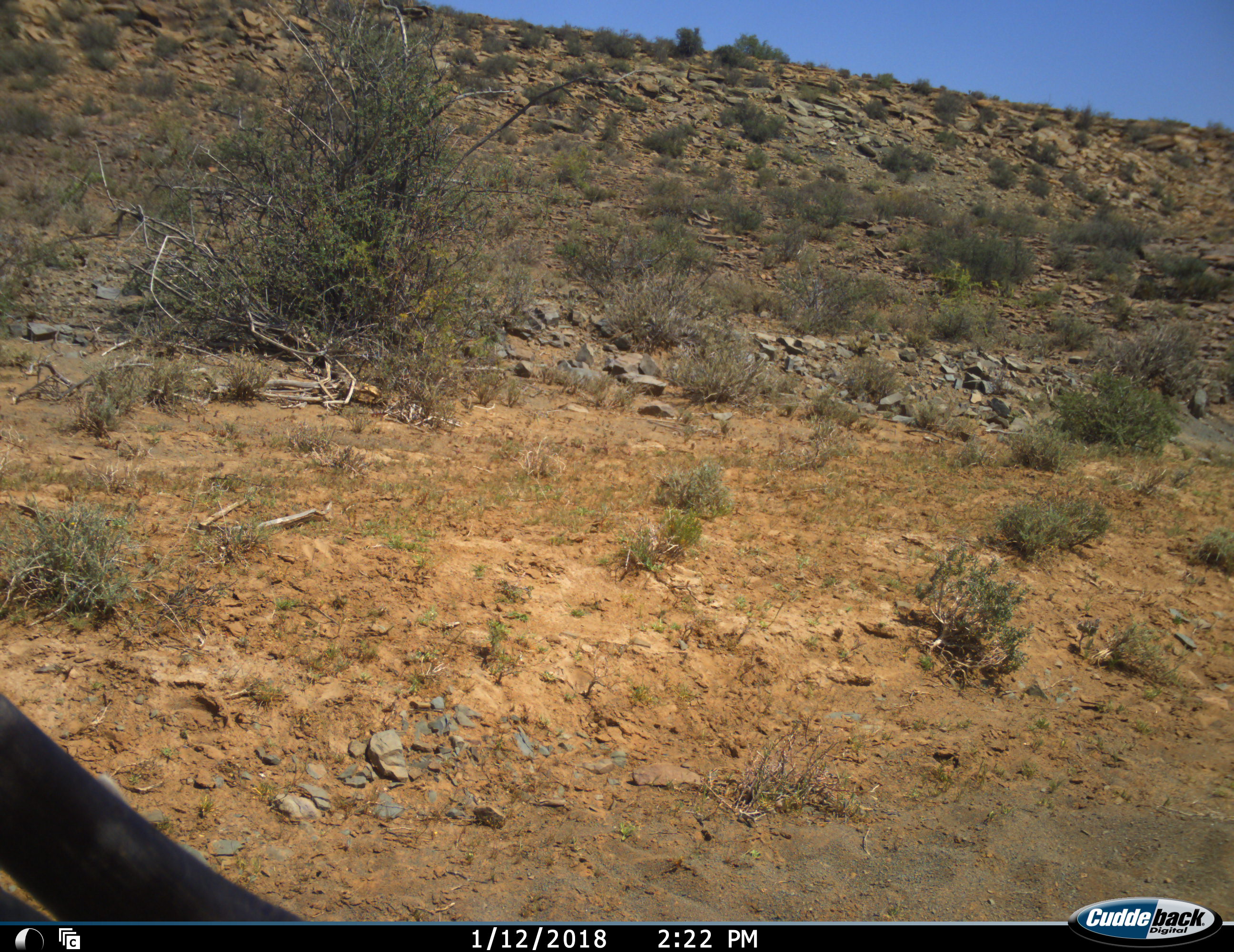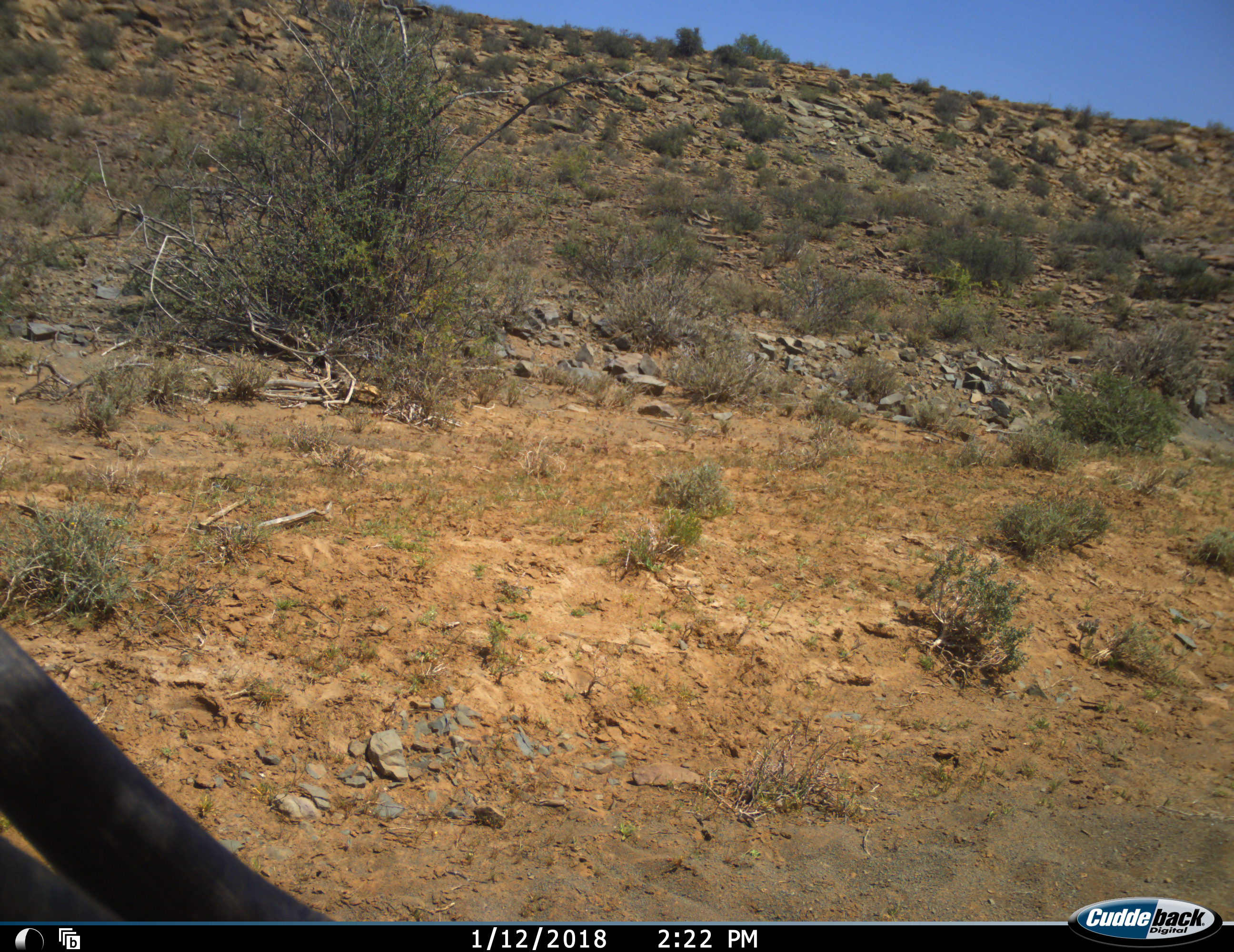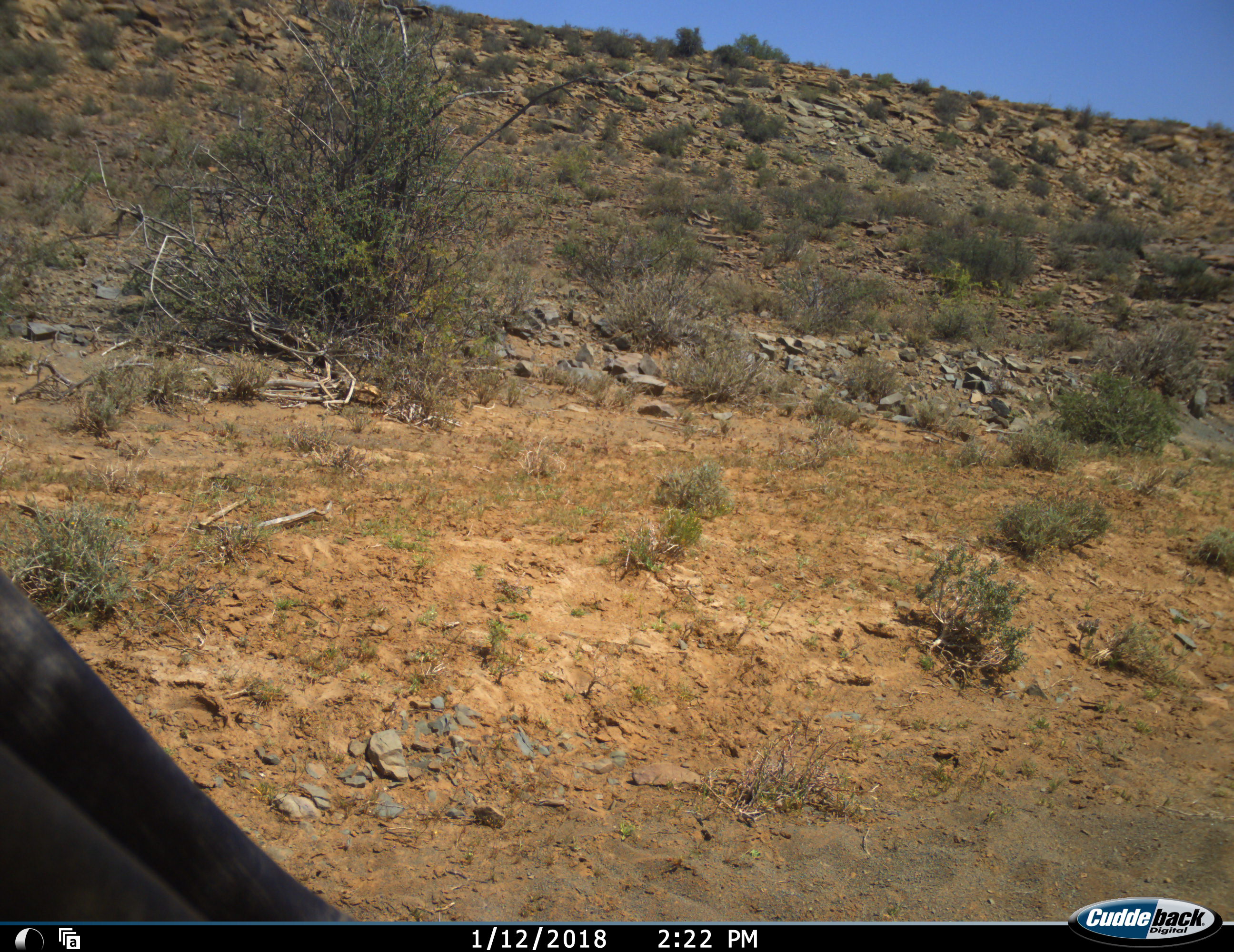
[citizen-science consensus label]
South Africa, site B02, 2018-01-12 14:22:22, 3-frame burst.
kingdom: Animalia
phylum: Chordata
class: Mammalia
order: Artiodactyla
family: Bovidae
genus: Tragelaphus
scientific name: Tragelaphus oryx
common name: eland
Eland (Tragelaphus oryx), count 1. Behavior (volunteer vote fractions): standing 100%, resting 0%, moving 25%, interacting 0%. Young present (vote fraction): 0%. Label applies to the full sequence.